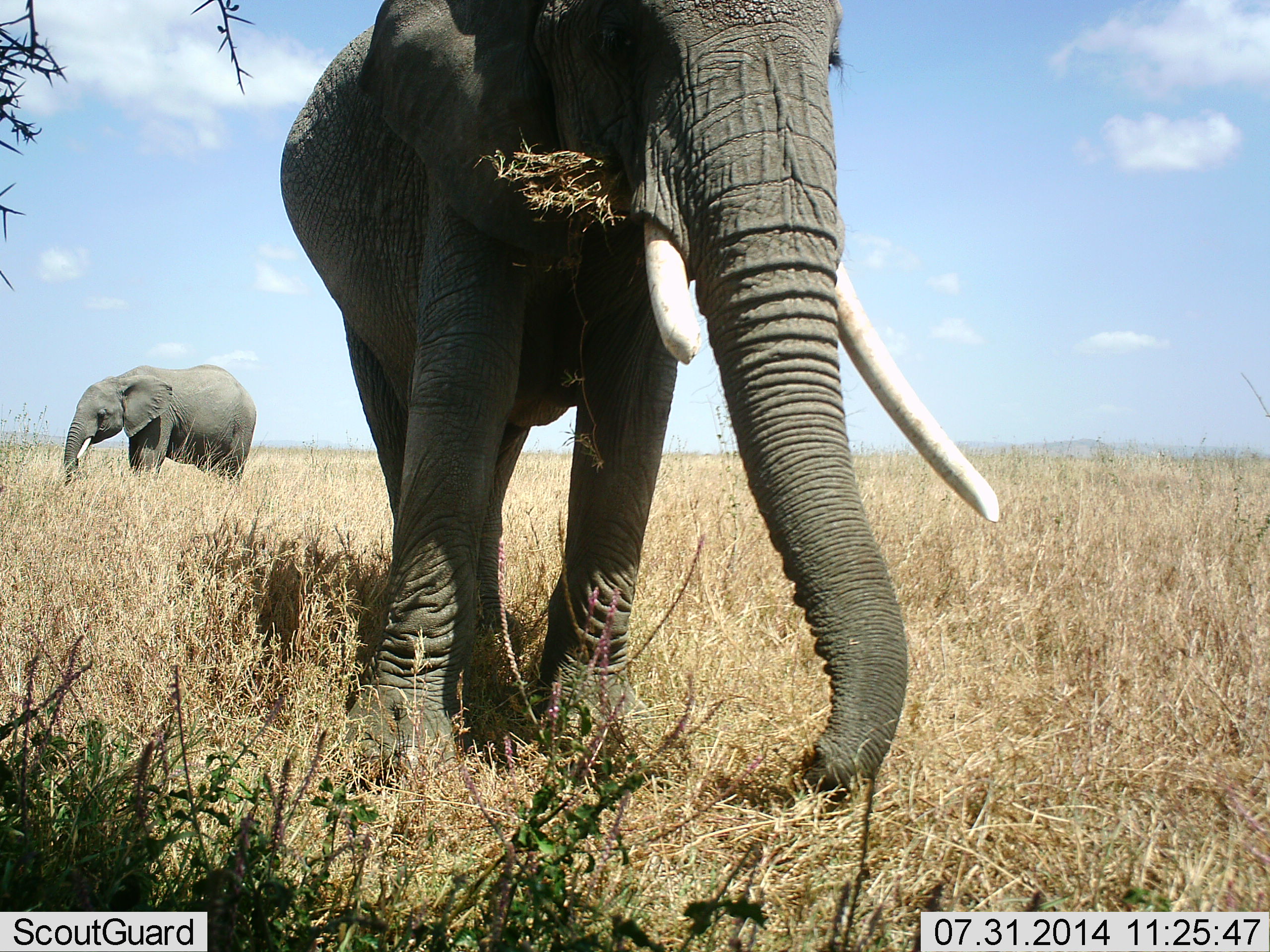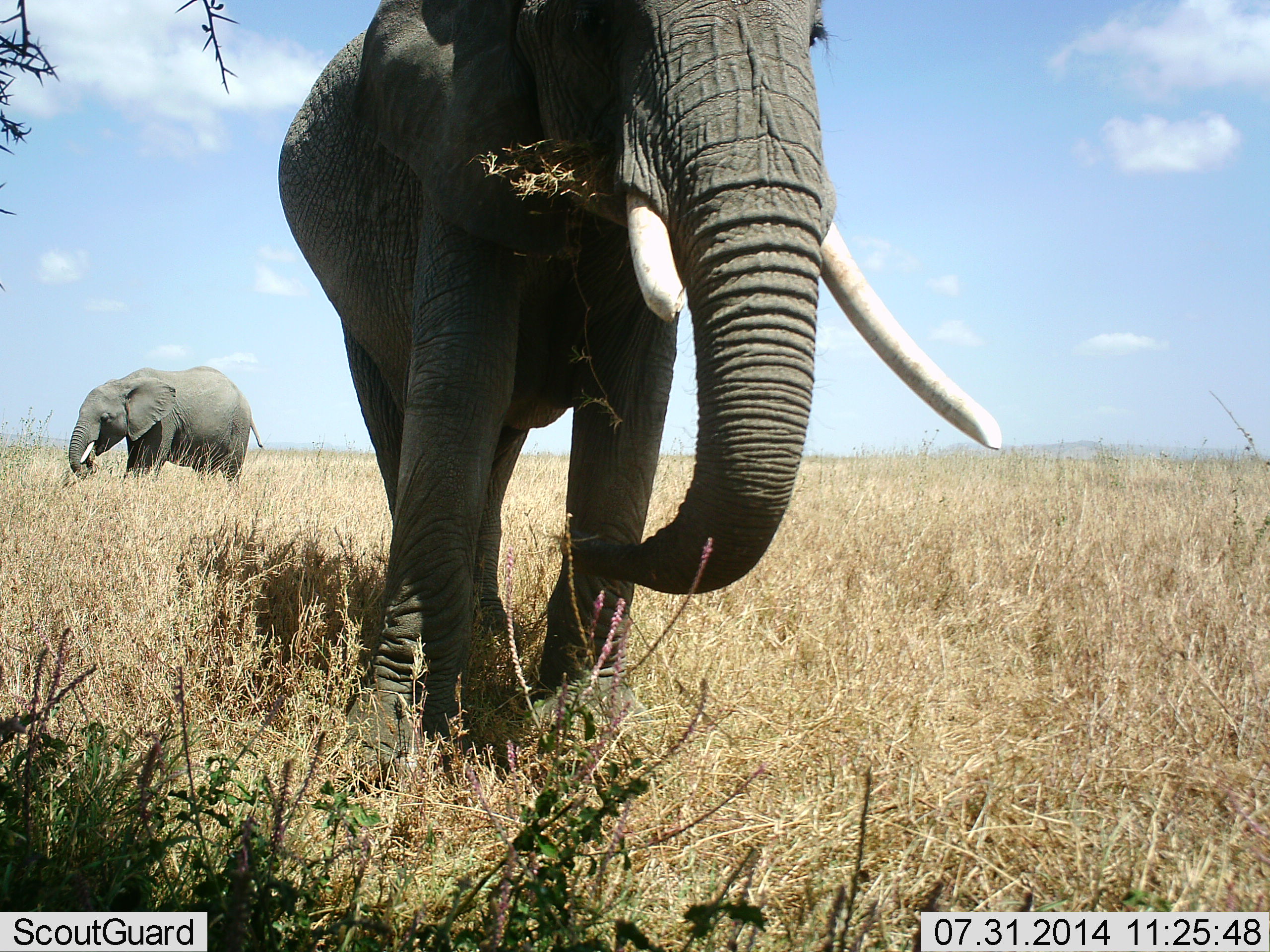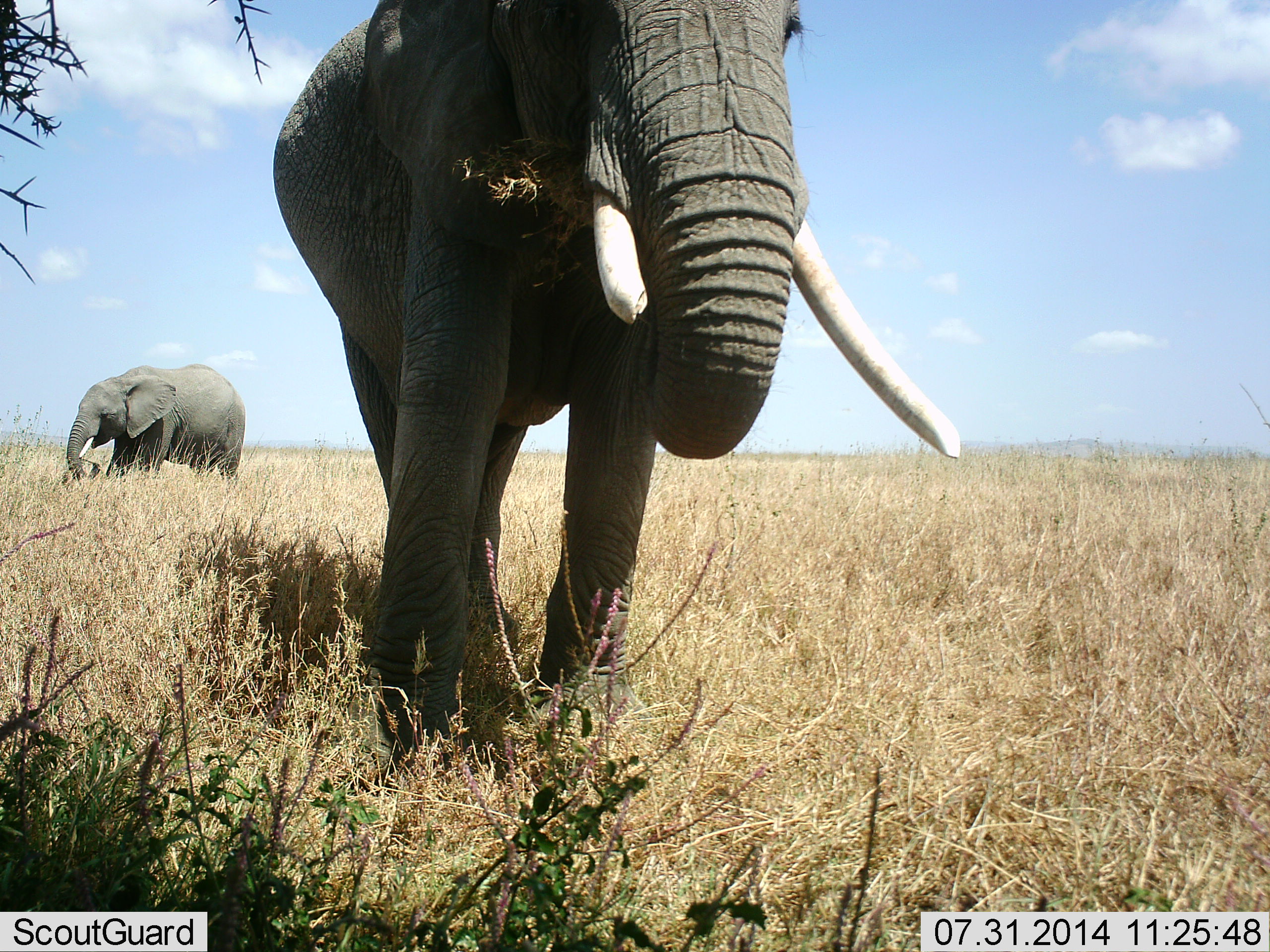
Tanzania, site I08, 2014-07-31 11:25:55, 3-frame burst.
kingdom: Animalia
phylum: Chordata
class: Mammalia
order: Proboscidea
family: Elephantidae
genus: Loxodonta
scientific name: Loxodonta africana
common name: african bush elephant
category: elephant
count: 2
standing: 40%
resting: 0%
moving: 20%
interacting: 0%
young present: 0%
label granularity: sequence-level